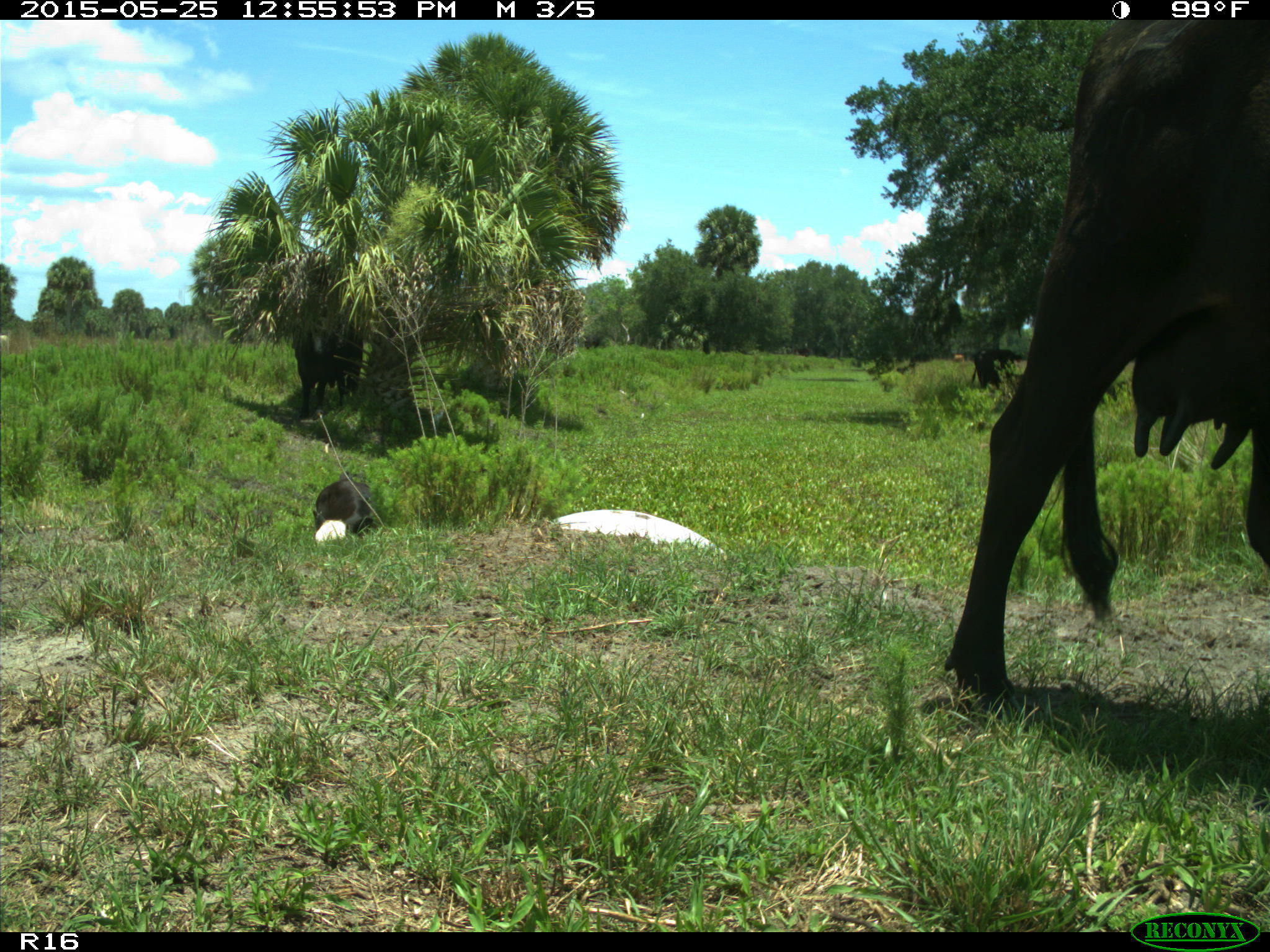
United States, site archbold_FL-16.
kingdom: Animalia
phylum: Chordata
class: Mammalia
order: Artiodactyla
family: Bovidae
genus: Bos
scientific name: Bos taurus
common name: domestic cow